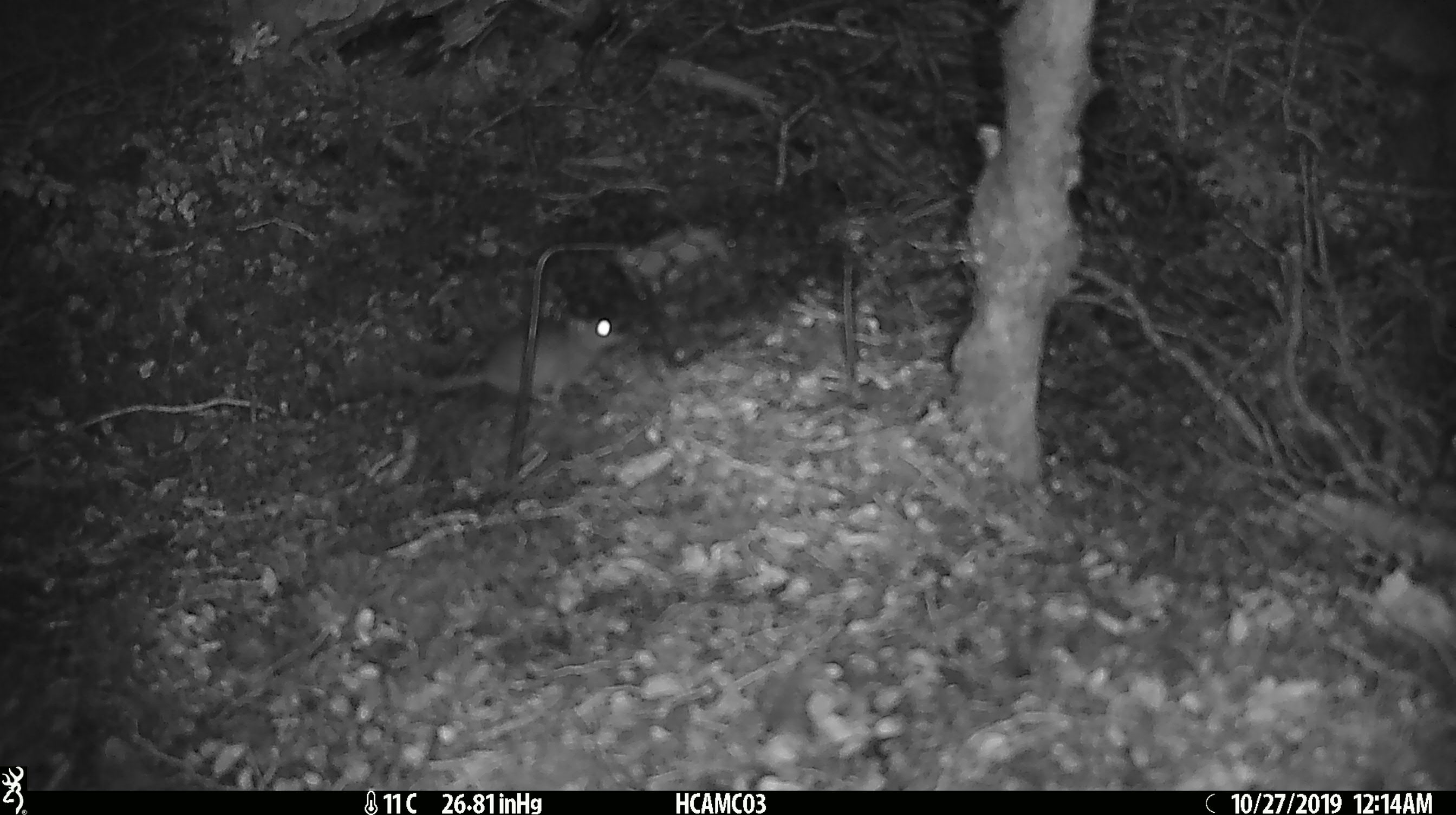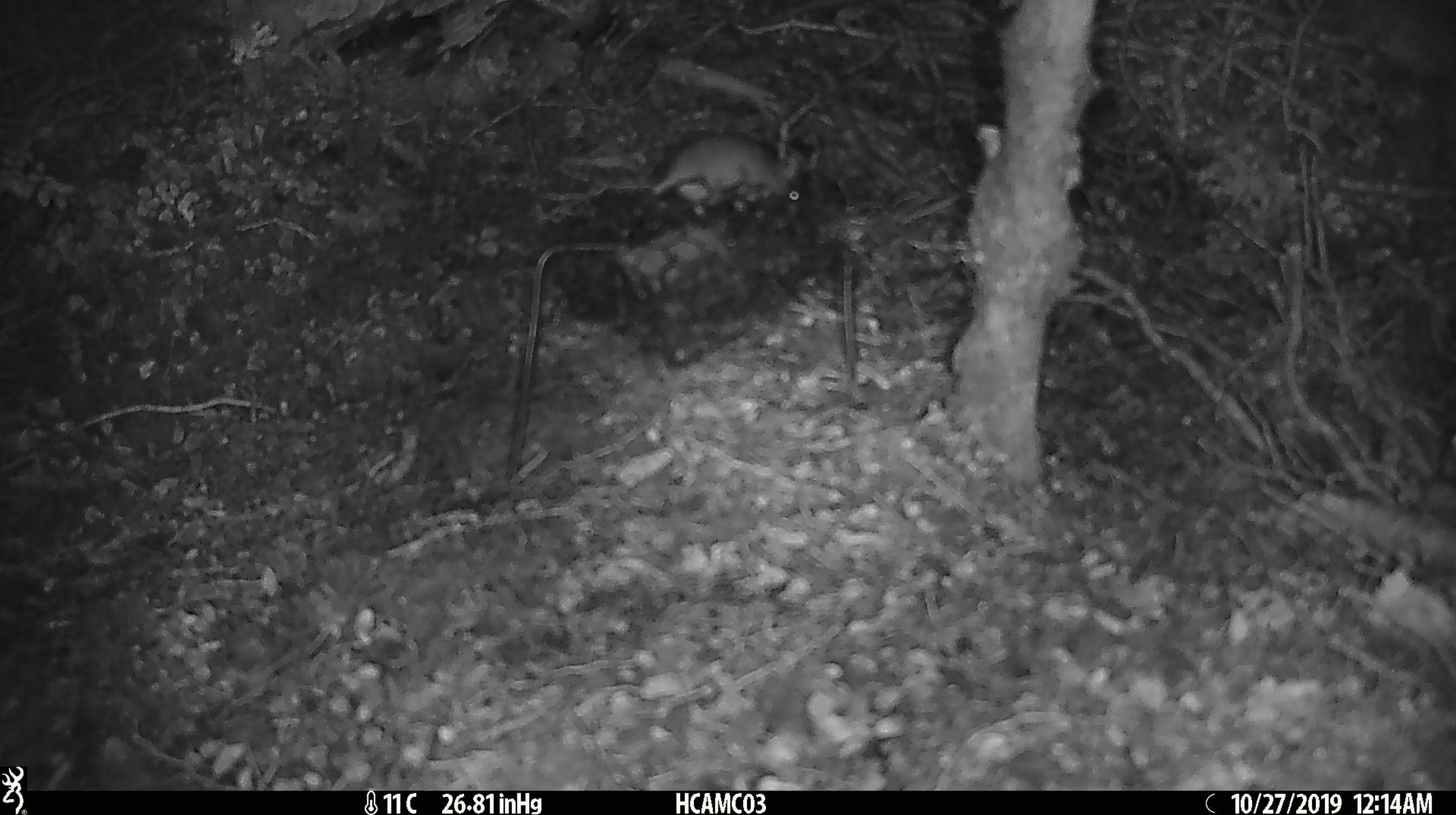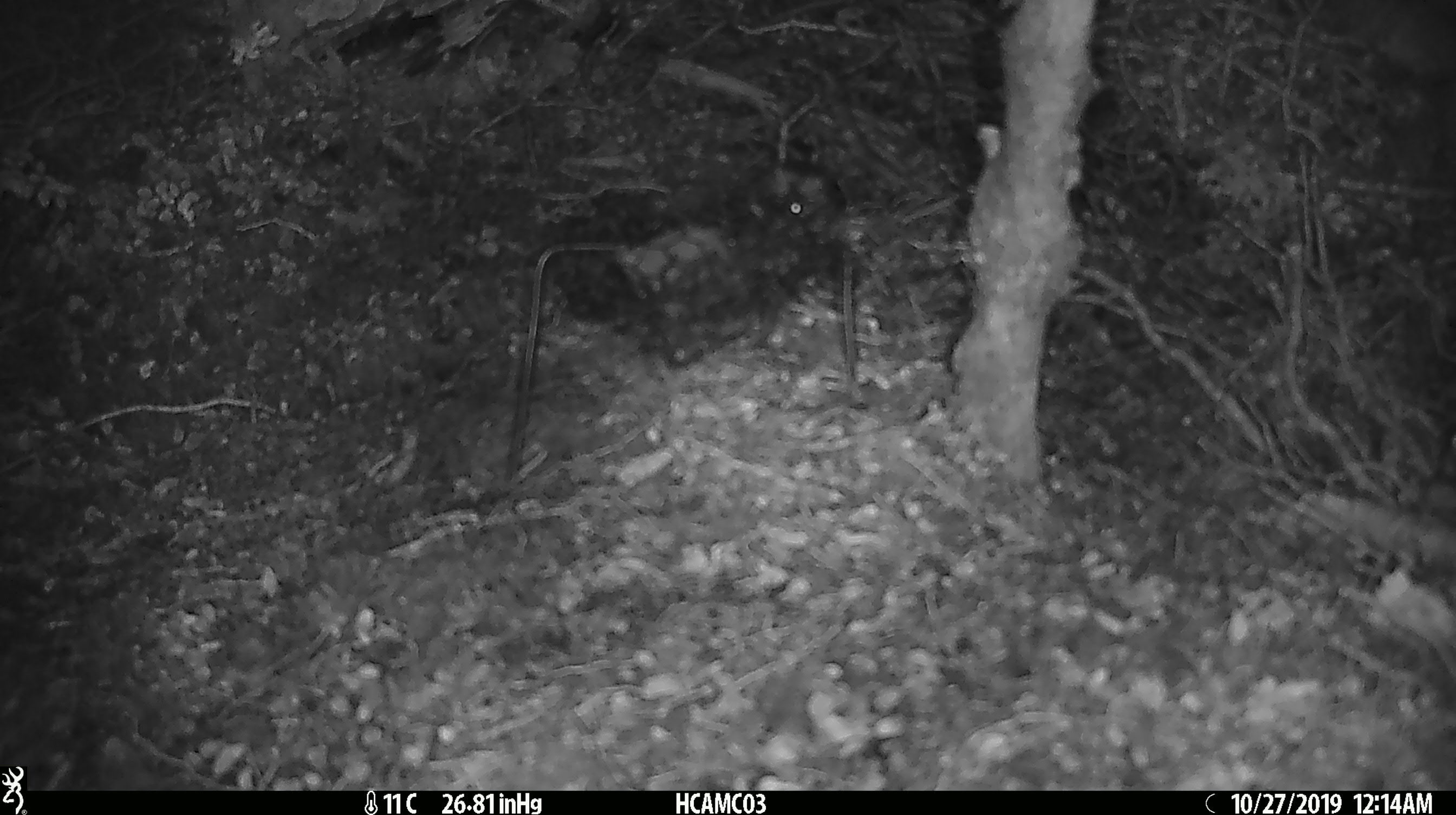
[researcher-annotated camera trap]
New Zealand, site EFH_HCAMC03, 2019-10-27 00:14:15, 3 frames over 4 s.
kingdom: Animalia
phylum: Chordata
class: Mammalia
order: Rodentia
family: Muridae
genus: Mus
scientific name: Mus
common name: mouse